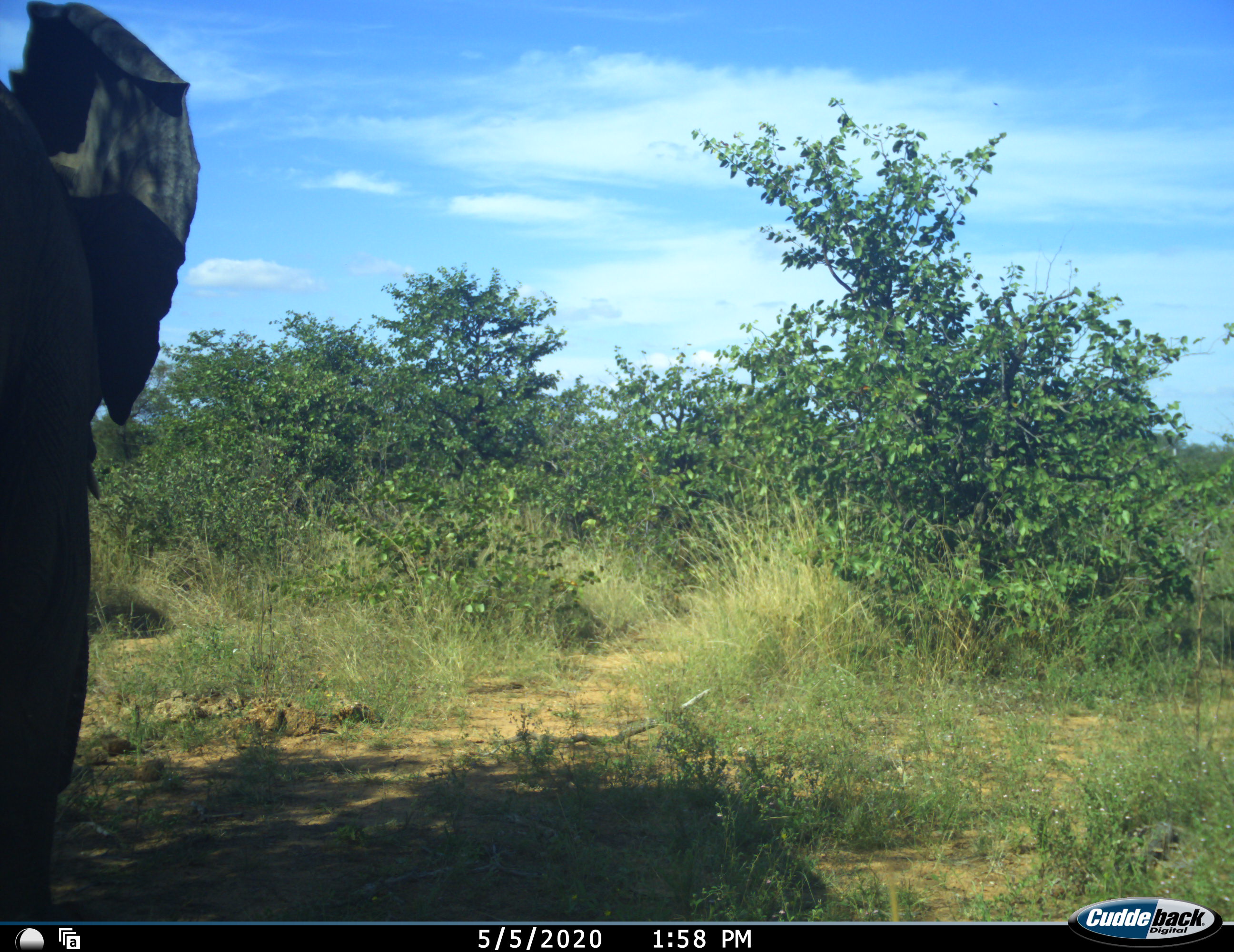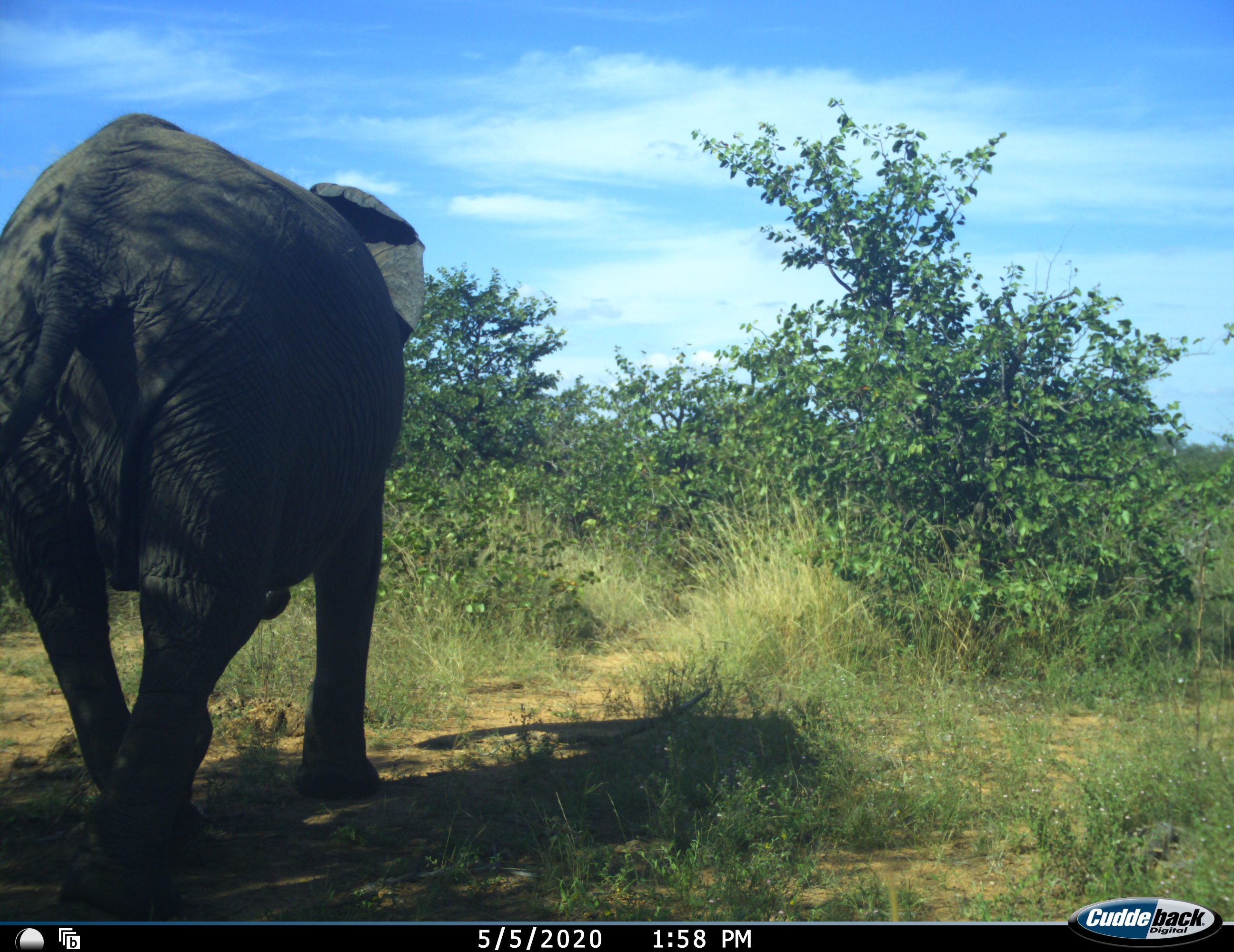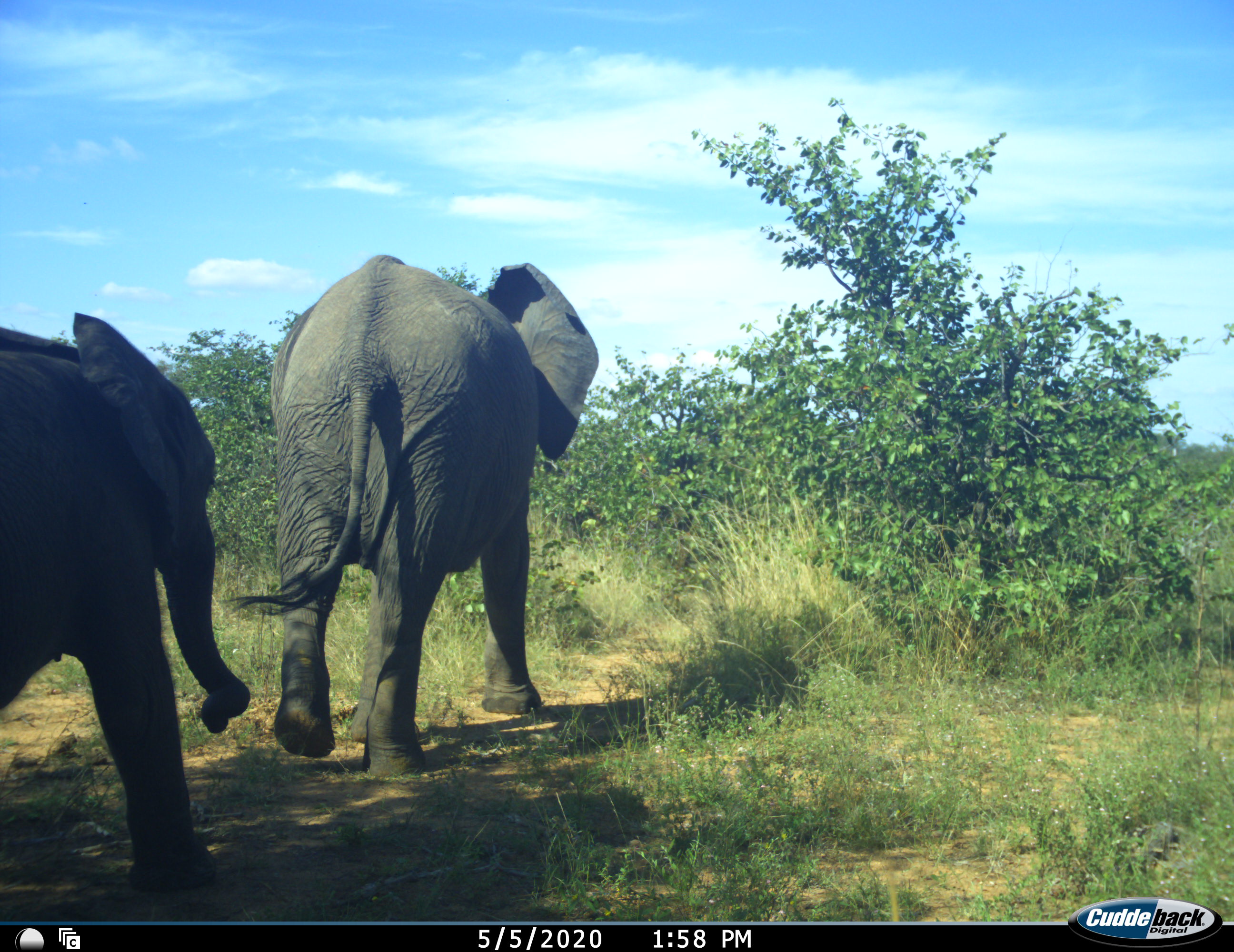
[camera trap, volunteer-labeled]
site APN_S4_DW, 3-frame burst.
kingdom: Animalia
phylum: Chordata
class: Mammalia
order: Proboscidea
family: Elephantidae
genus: Loxodonta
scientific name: Loxodonta africana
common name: african bush elephant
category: elephant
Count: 2.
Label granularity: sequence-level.